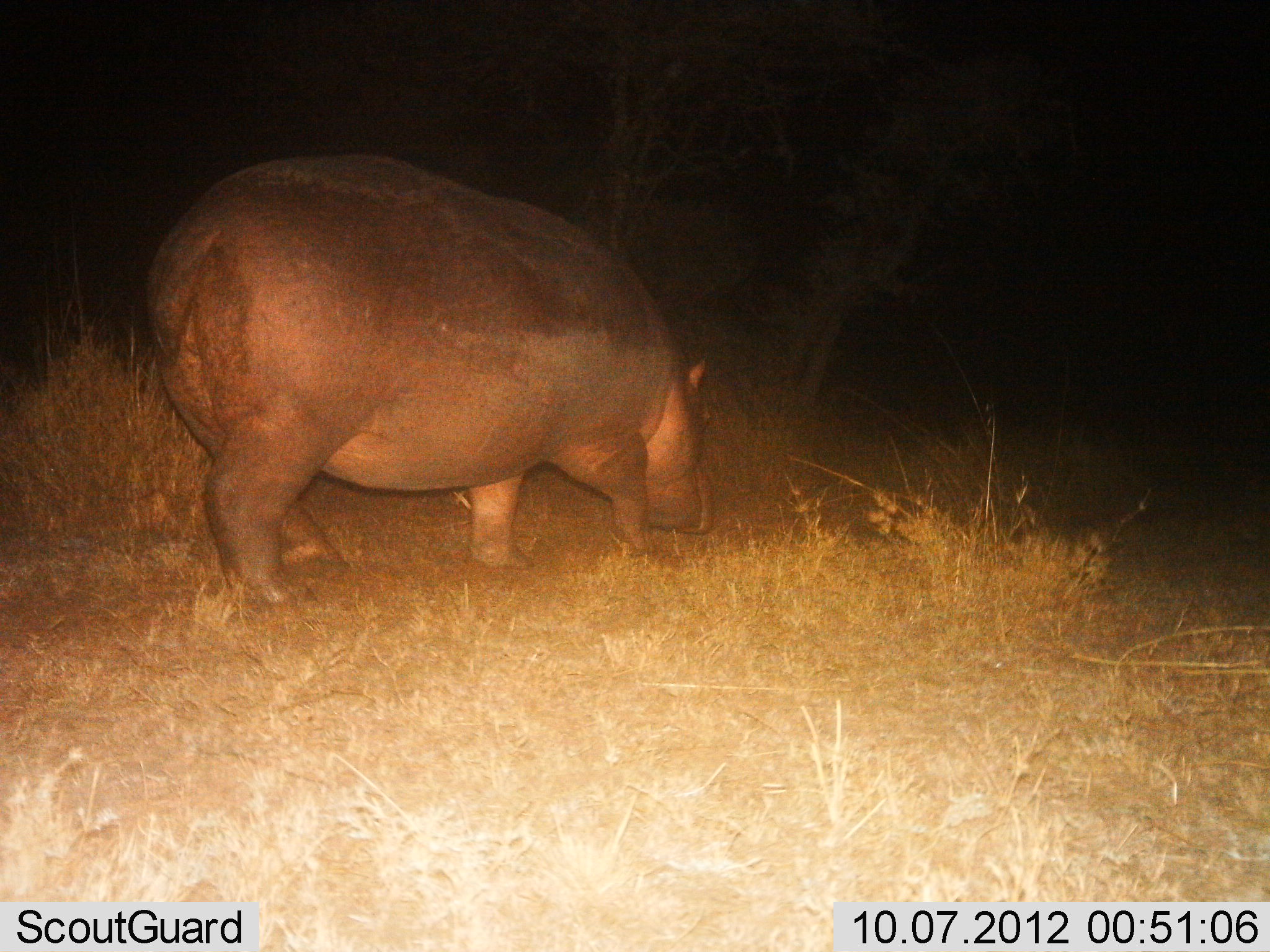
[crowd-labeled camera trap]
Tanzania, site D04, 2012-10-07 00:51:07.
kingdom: Animalia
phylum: Chordata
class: Mammalia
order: Artiodactyla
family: Hippopotamidae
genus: Hippopotamus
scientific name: Hippopotamus amphibius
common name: hippopotamus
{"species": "hippopotamus (Hippopotamus amphibius)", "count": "1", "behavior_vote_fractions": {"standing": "10%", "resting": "0%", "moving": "80%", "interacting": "0%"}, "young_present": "0%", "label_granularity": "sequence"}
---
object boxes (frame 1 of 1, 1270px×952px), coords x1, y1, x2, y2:
animal: 143, 157, 714, 616